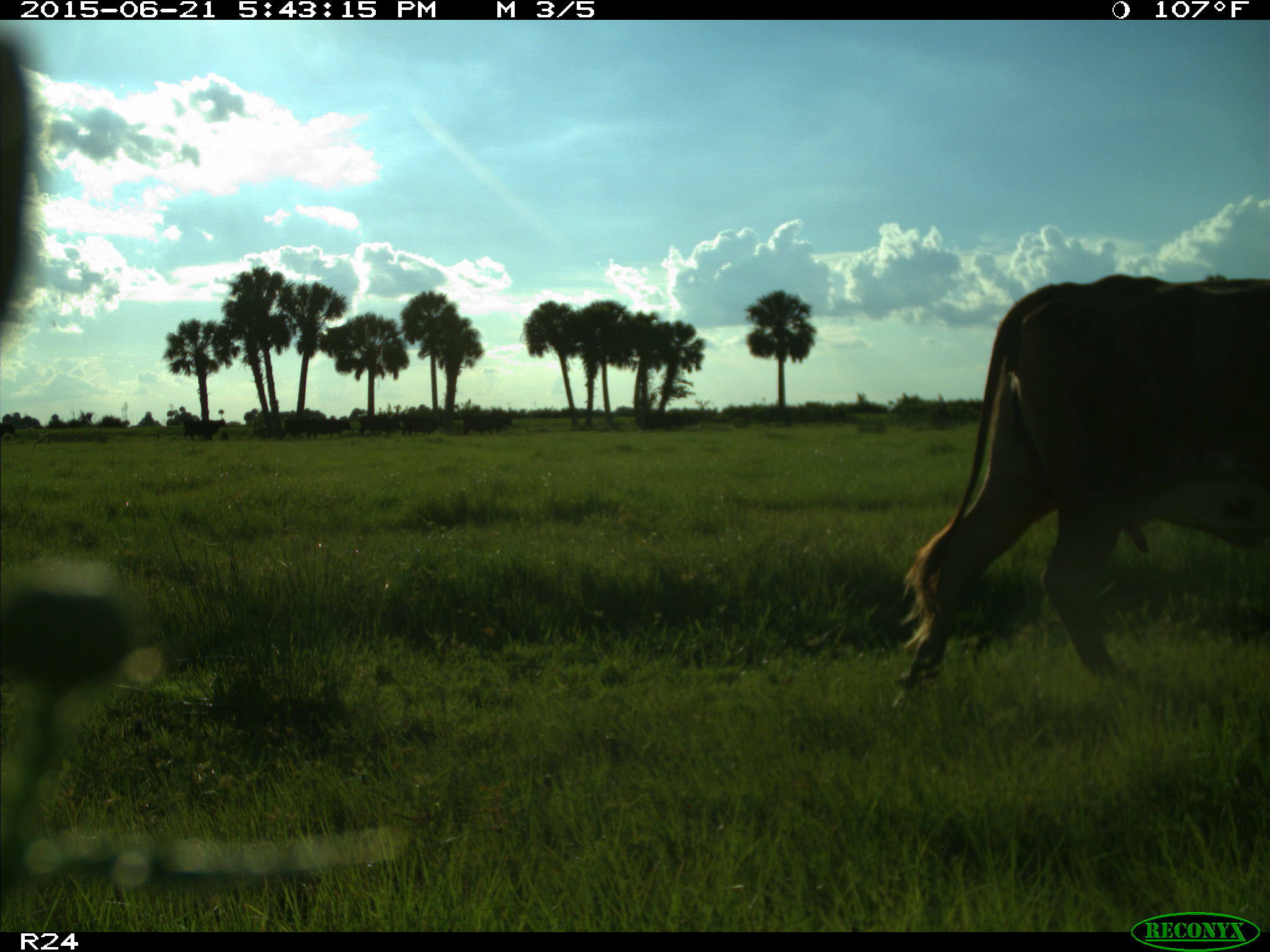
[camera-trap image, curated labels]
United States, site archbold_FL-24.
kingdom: Animalia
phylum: Chordata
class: Mammalia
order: Artiodactyla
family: Bovidae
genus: Bos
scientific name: Bos taurus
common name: domestic cow